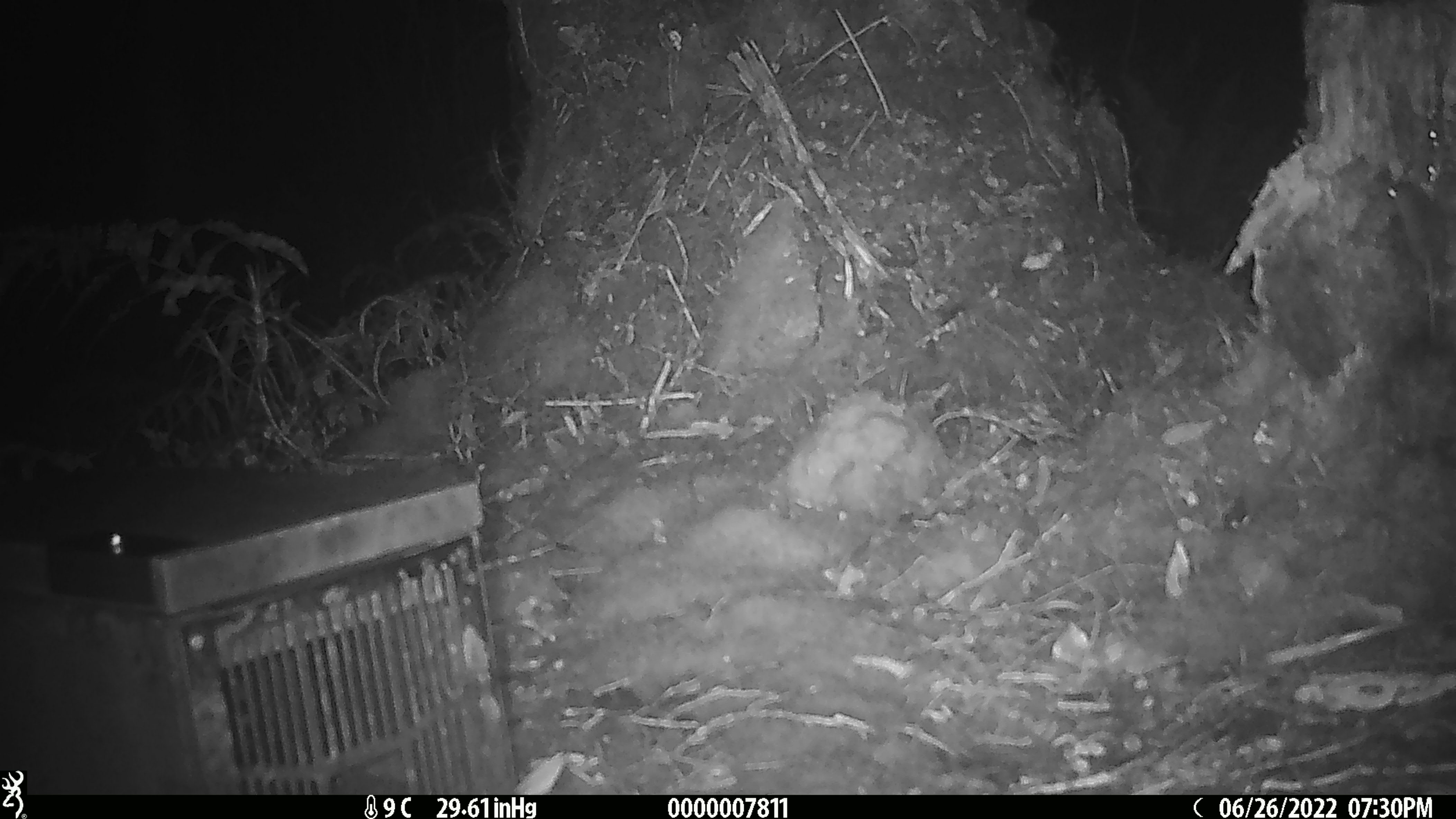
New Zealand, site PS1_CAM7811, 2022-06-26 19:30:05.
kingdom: Animalia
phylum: Chordata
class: Mammalia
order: Rodentia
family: Muridae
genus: Mus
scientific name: Mus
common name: mouse